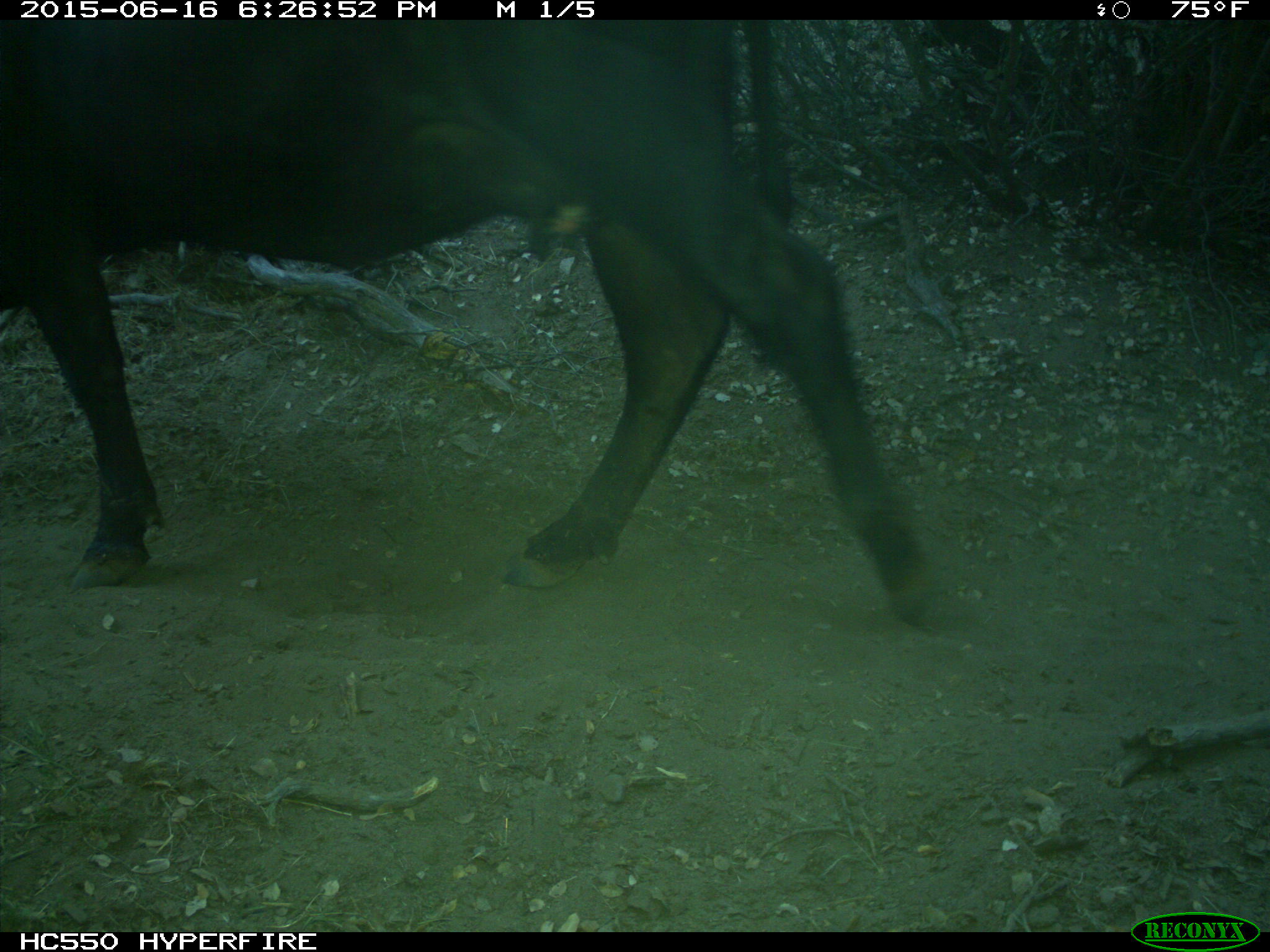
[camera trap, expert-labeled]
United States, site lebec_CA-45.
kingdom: Animalia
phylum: Chordata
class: Mammalia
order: Artiodactyla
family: Bovidae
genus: Bos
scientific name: Bos taurus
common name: domestic cow